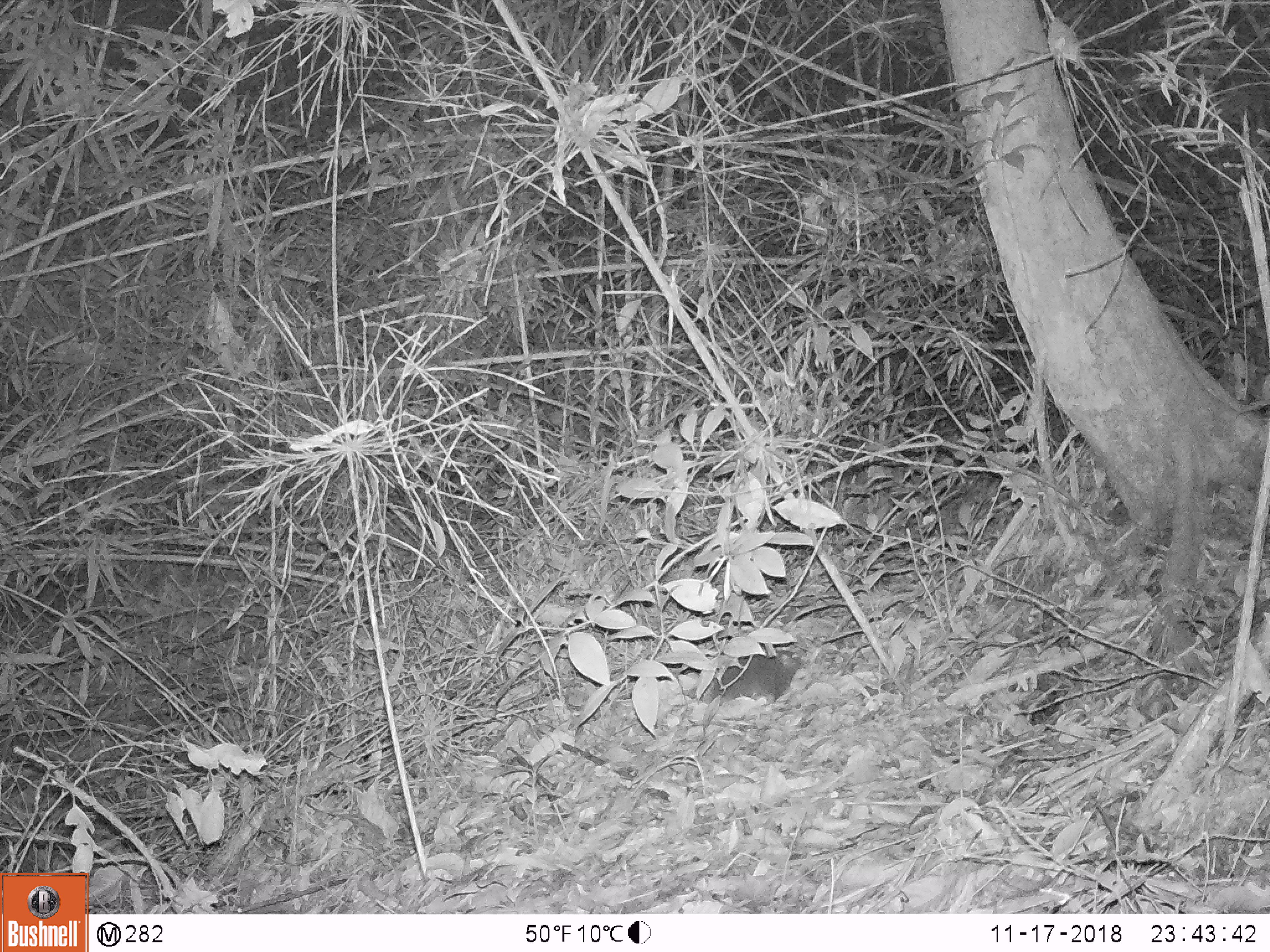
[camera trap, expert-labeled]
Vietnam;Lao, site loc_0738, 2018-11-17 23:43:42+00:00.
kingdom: Animalia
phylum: Chordata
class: Mammalia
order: Rodentia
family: Sciuridae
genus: Sciurus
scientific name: Sciurus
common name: squirrel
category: unidentified squirrel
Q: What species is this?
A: Unidentified squirrel (squirrel) (Sciurus).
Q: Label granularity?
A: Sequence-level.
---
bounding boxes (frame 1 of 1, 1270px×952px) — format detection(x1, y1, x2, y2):
unidentified squirrel: detection(708, 650, 803, 703)